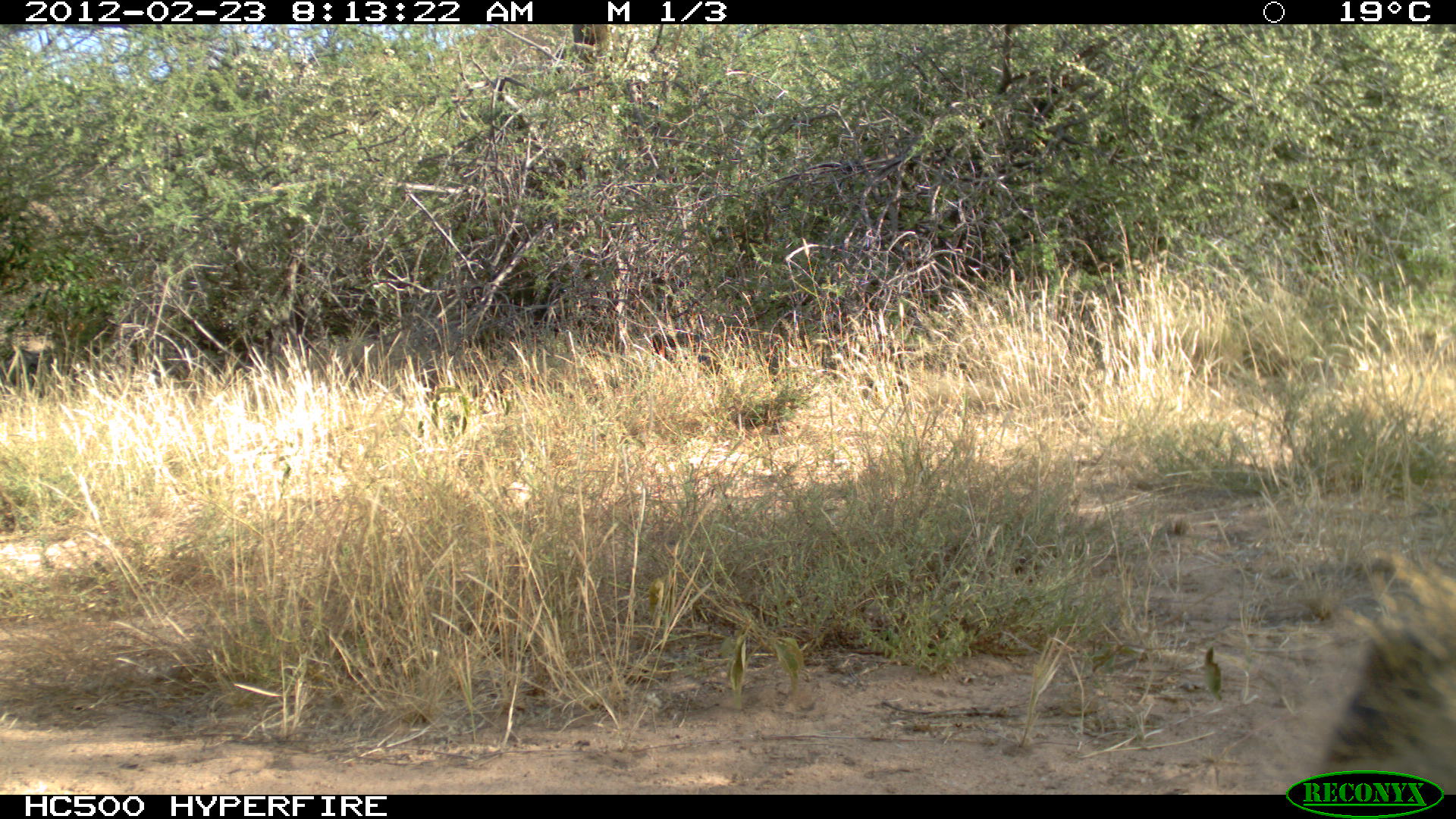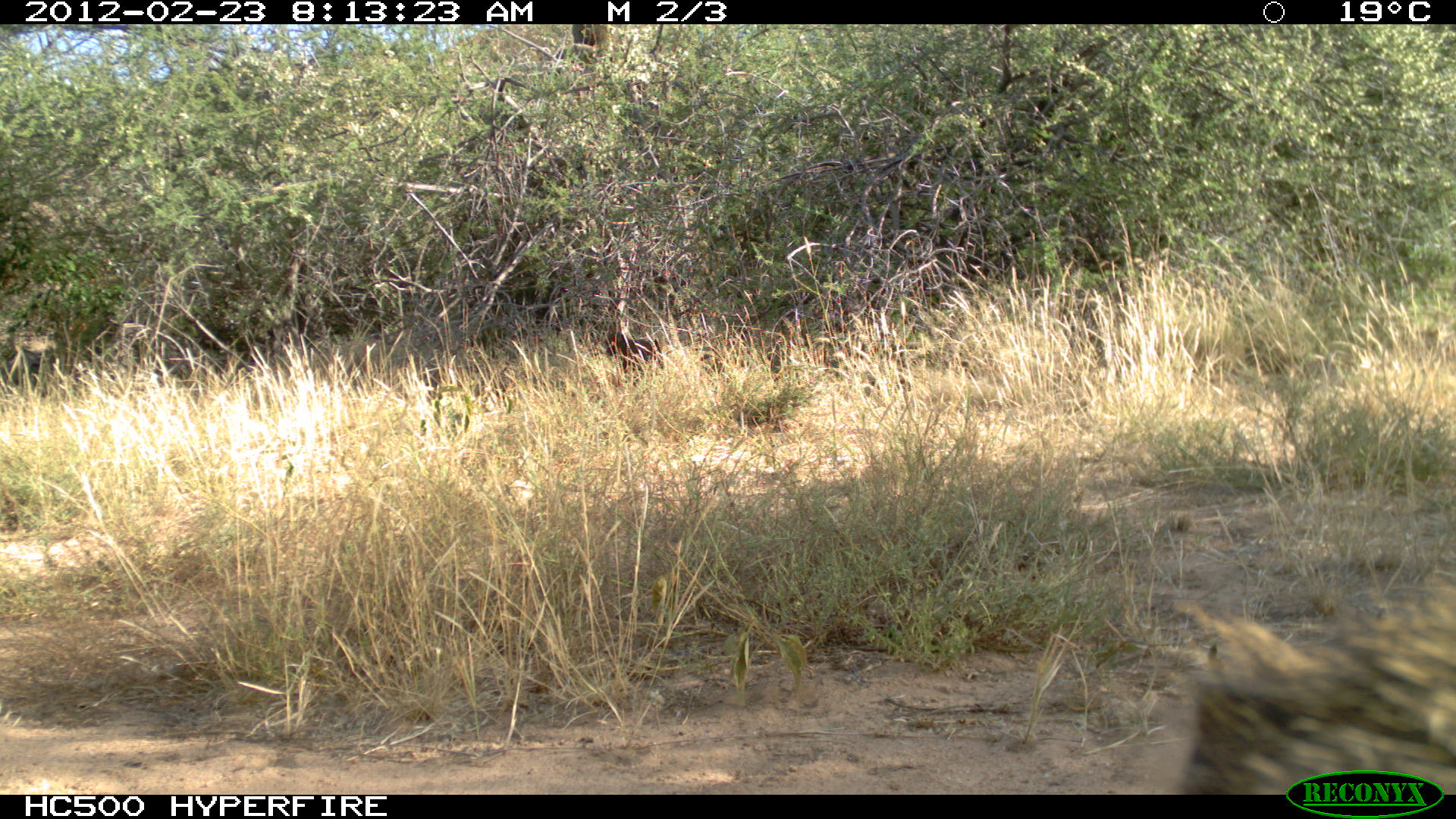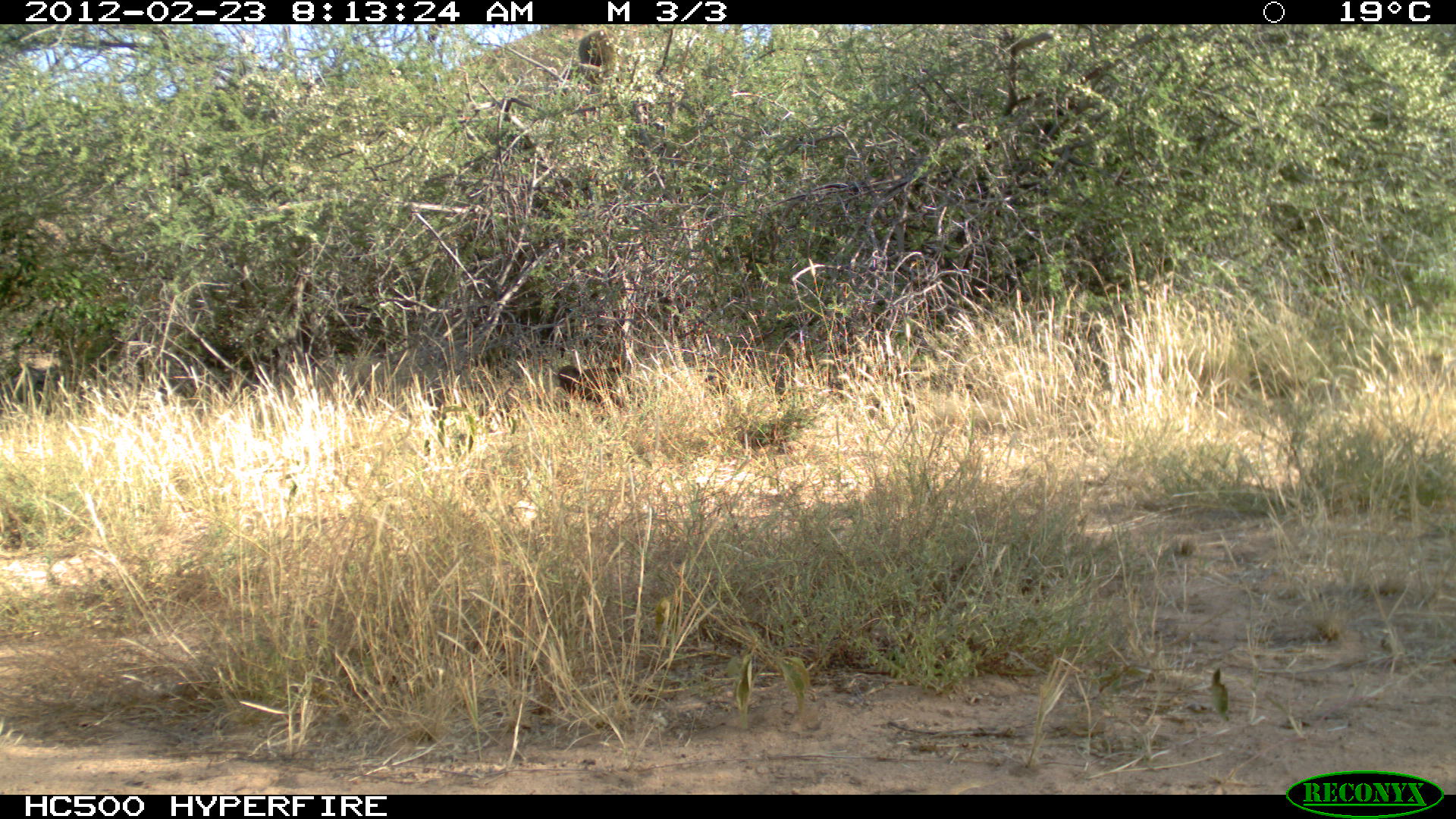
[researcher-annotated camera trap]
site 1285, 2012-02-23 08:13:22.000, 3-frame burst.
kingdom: Animalia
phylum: Chordata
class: Mammalia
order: Primates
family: Cercopithecidae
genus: Papio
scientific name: Papio anubis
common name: olive baboon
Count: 3.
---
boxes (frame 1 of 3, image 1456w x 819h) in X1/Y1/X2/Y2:
papio anubis: 1256/546/1456/793